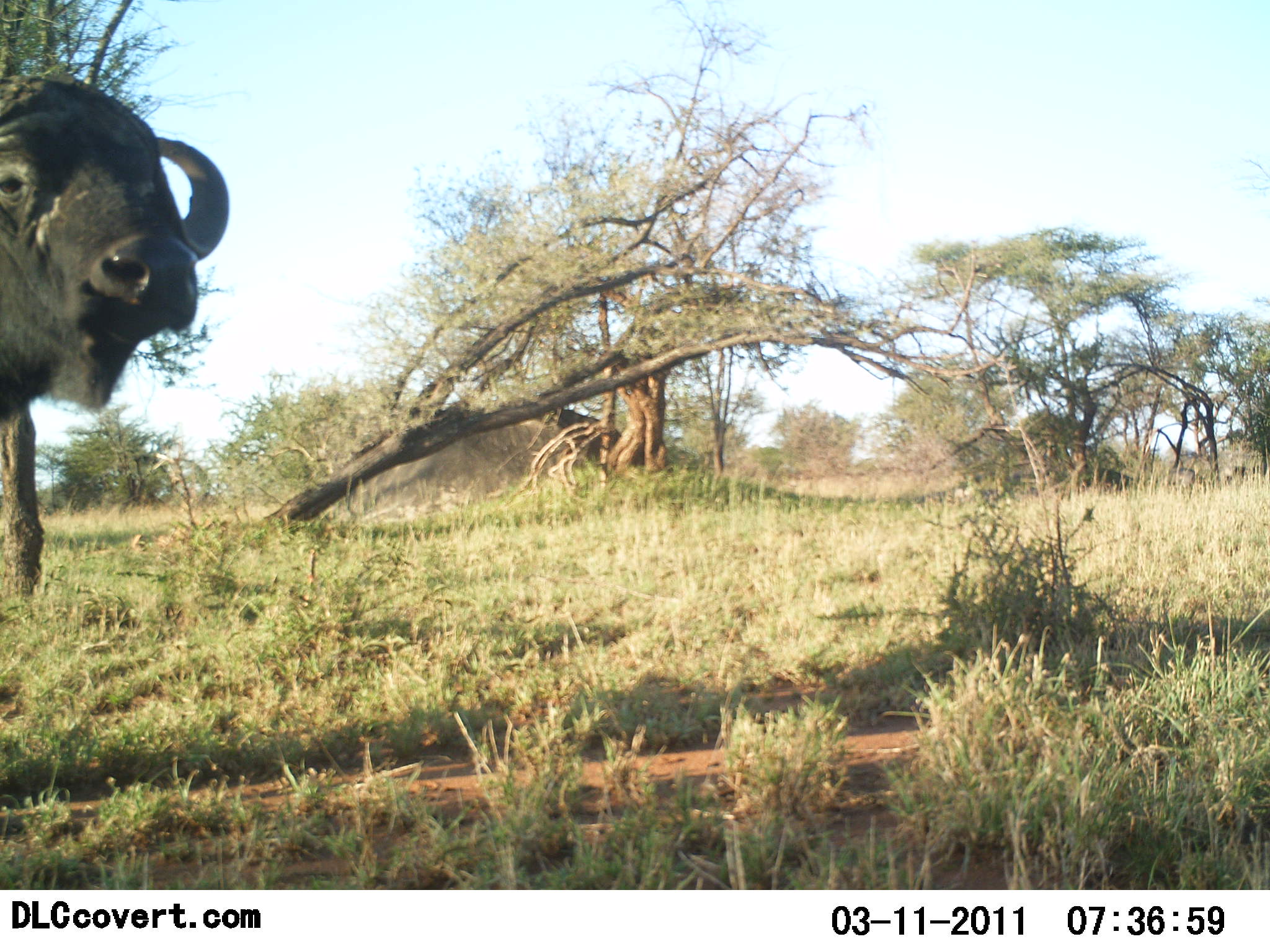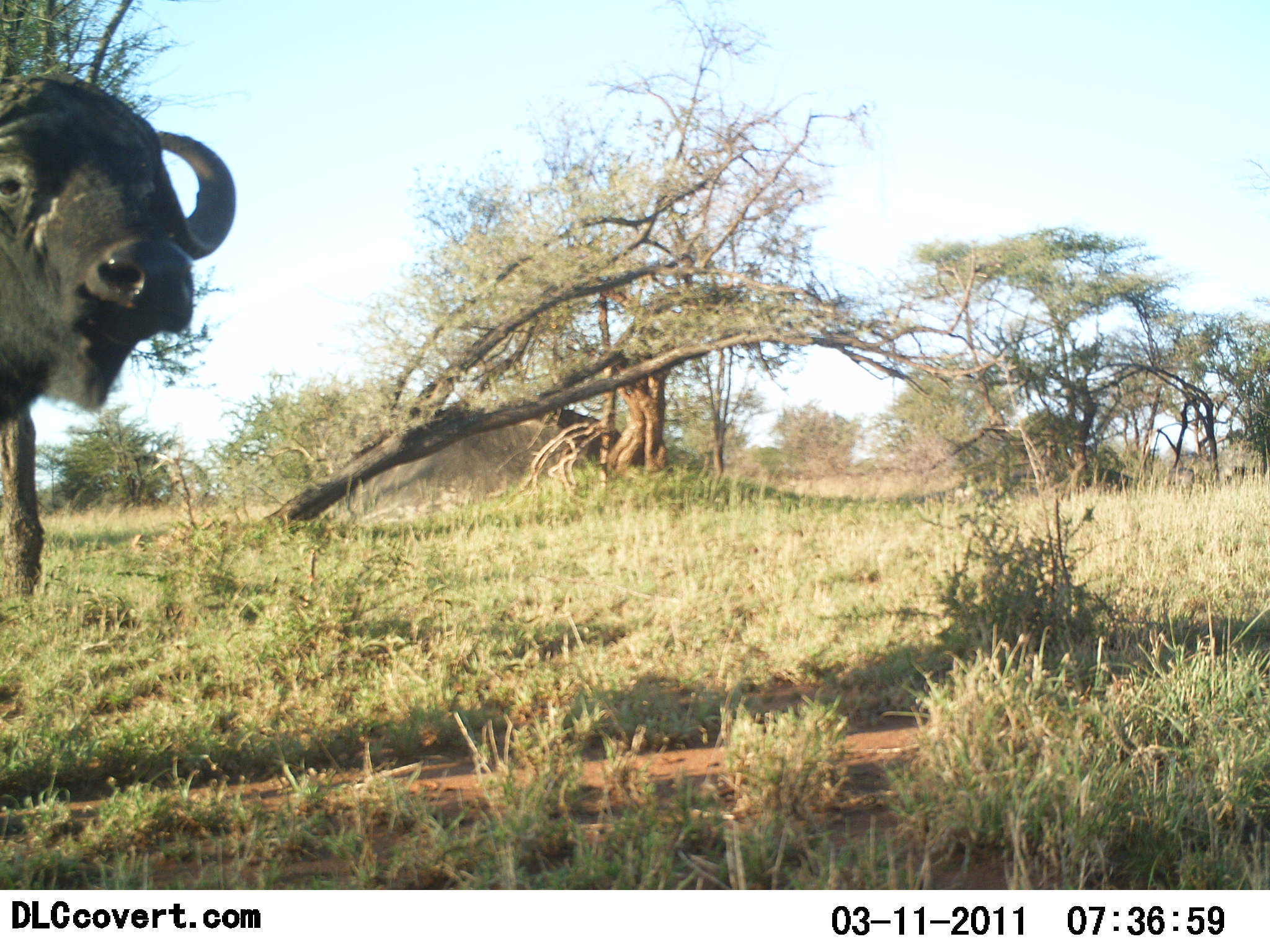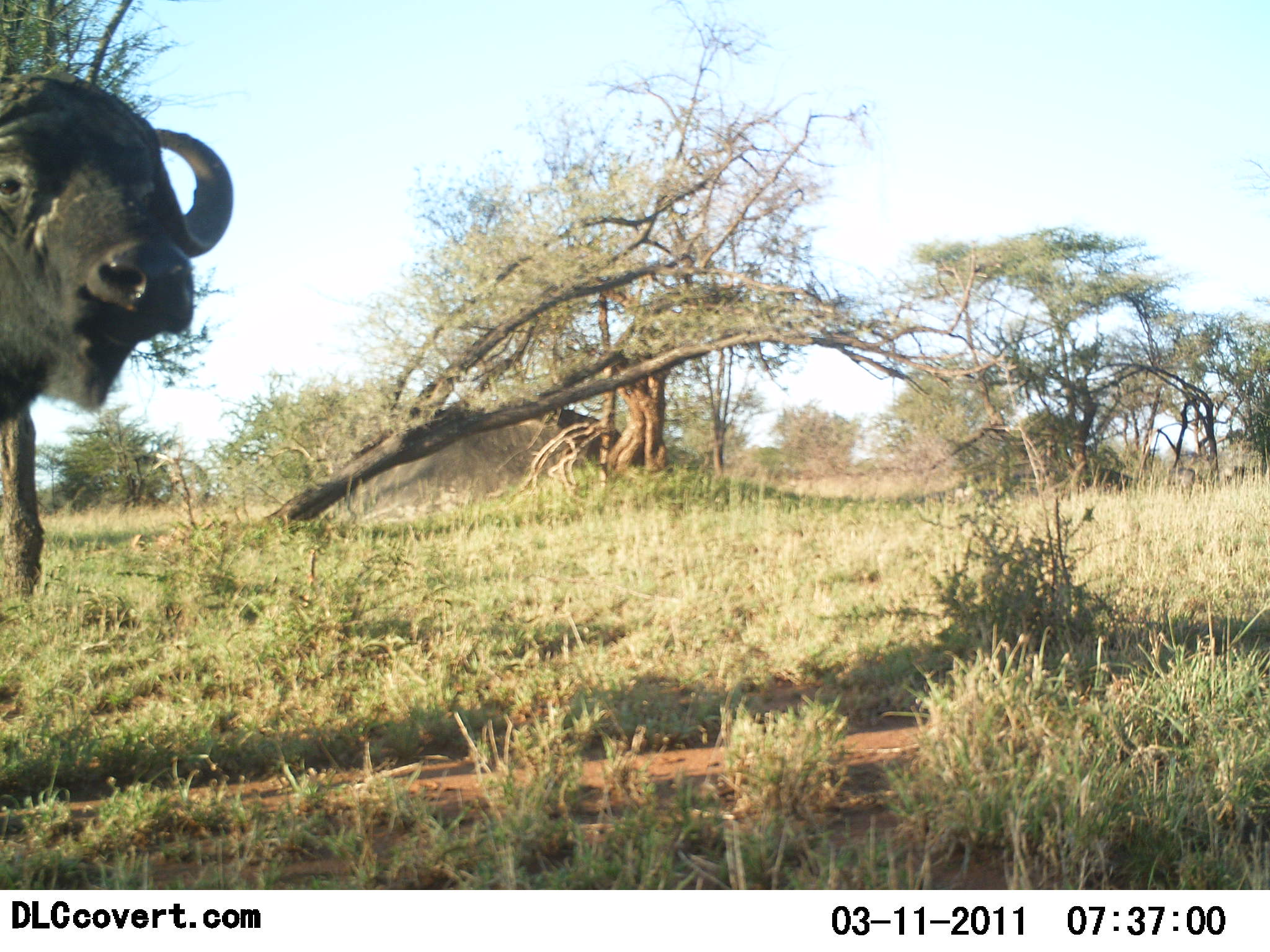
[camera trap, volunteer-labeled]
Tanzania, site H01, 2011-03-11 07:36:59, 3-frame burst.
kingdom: Animalia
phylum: Chordata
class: Mammalia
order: Artiodactyla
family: Bovidae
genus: Syncerus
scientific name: Syncerus caffer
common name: cape buffalo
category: buffalo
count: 1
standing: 87%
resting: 7%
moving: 7%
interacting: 0%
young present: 0%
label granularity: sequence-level